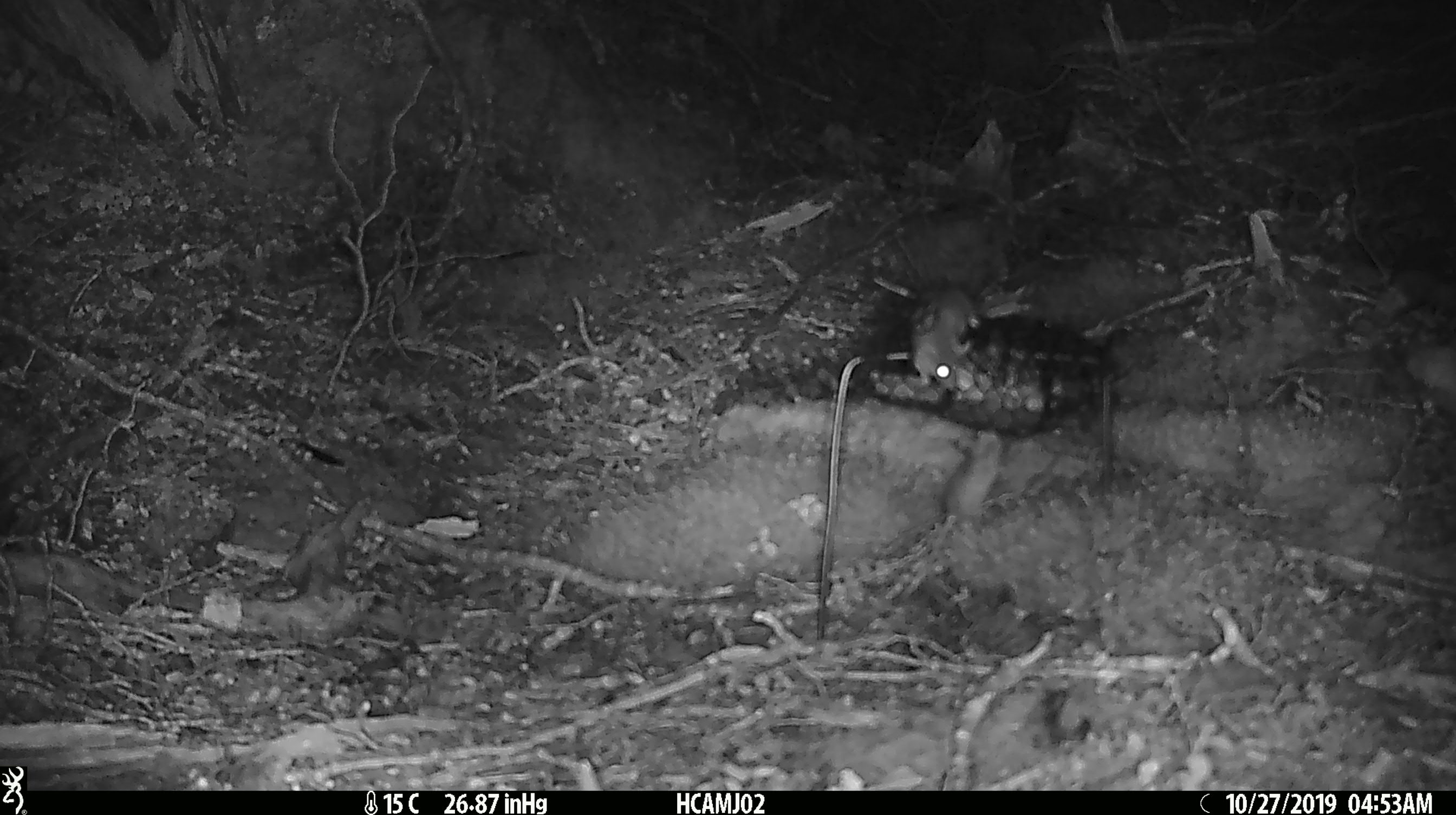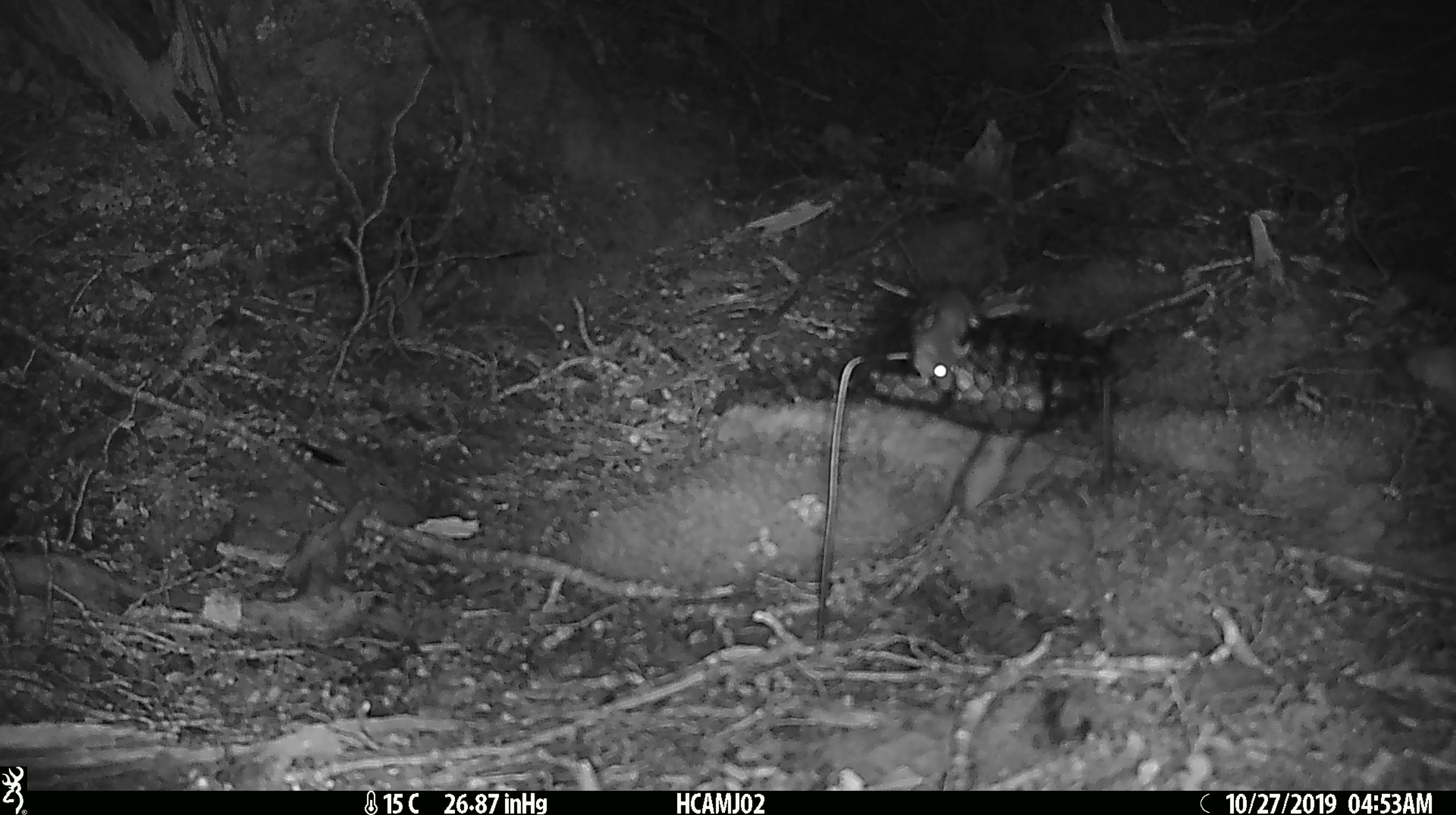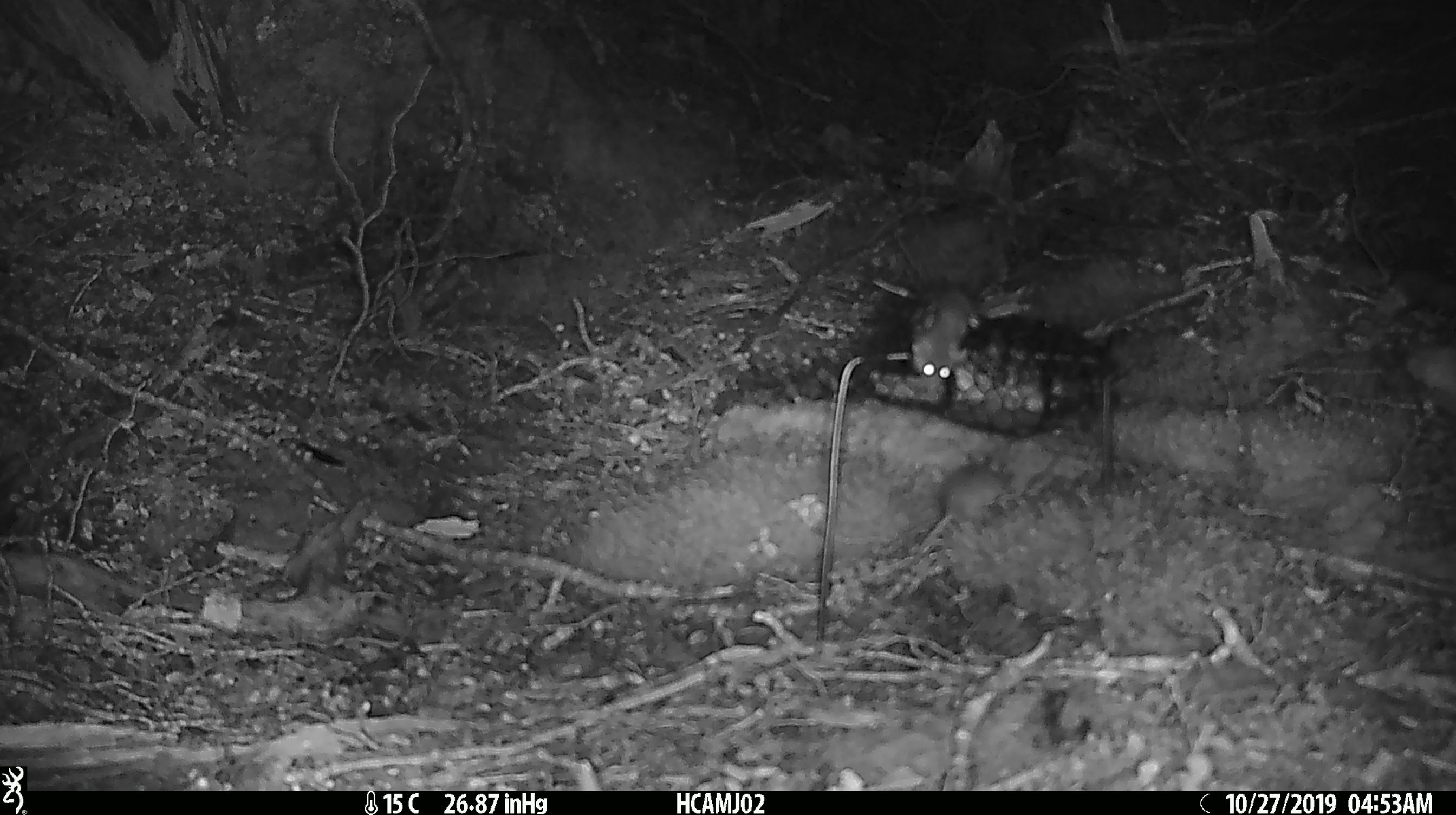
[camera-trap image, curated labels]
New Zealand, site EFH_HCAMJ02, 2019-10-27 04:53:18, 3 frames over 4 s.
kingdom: Animalia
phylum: Chordata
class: Mammalia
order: Rodentia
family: Muridae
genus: Mus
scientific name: Mus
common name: mouse